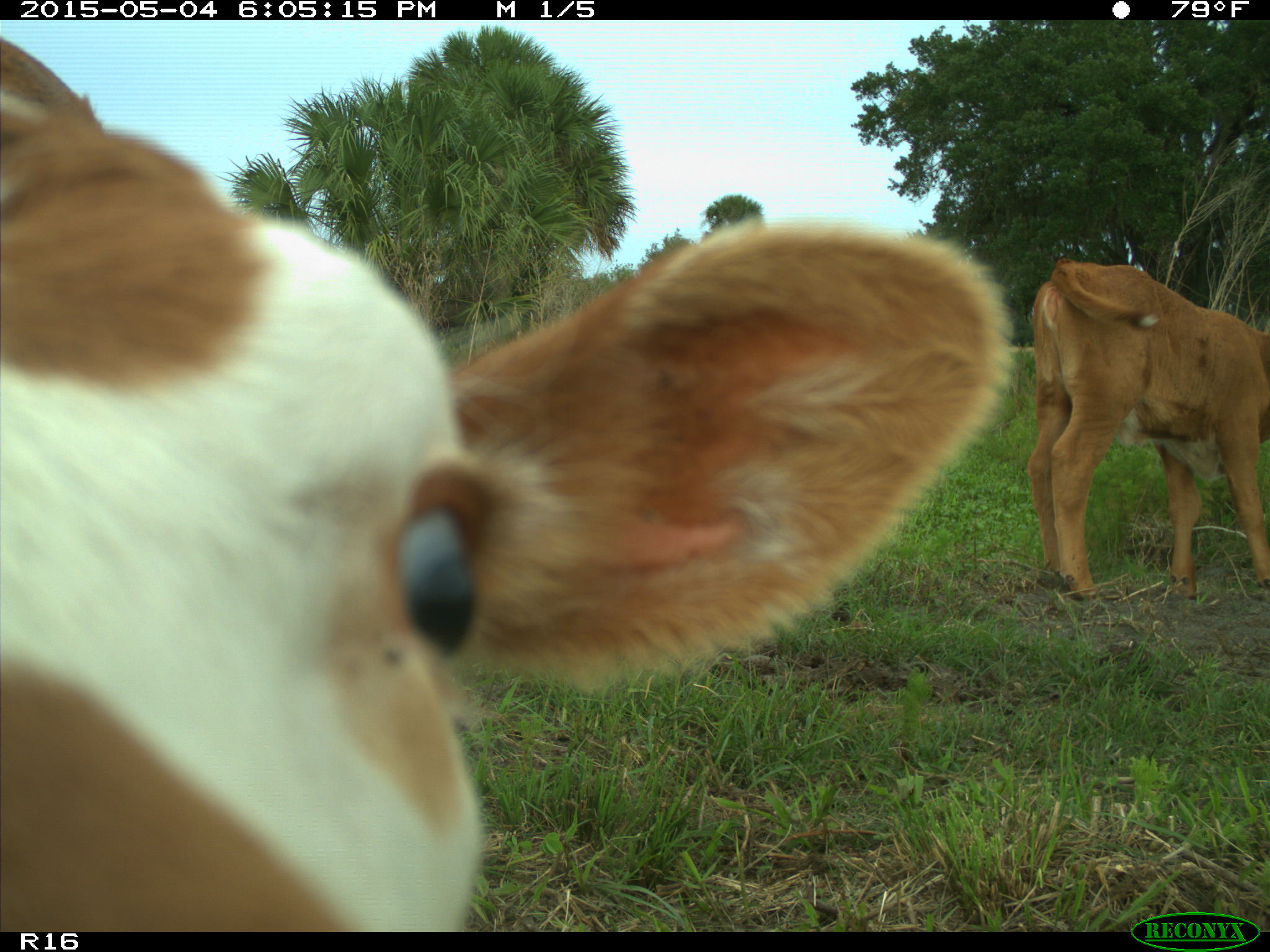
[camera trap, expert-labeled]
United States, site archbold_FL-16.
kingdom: Animalia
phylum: Chordata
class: Mammalia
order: Artiodactyla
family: Bovidae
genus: Bos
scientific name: Bos taurus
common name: domestic cow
Bos taurus (domestic cow).